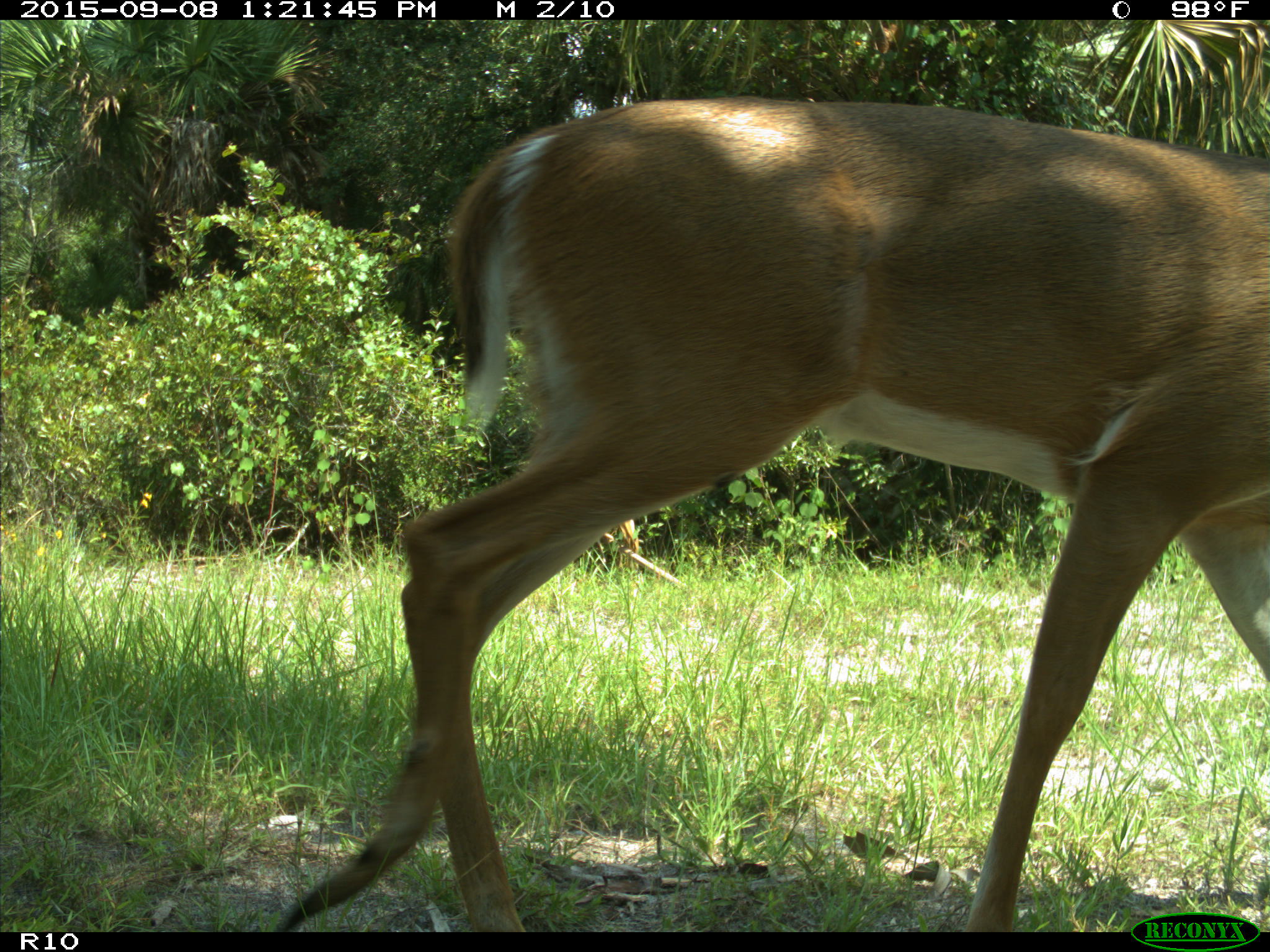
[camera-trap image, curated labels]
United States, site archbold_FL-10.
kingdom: Animalia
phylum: Chordata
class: Mammalia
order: Artiodactyla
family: Cervidae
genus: Odocoileus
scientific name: Odocoileus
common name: deer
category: unidentified deer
Unidentified deer (deer) (Odocoileus).